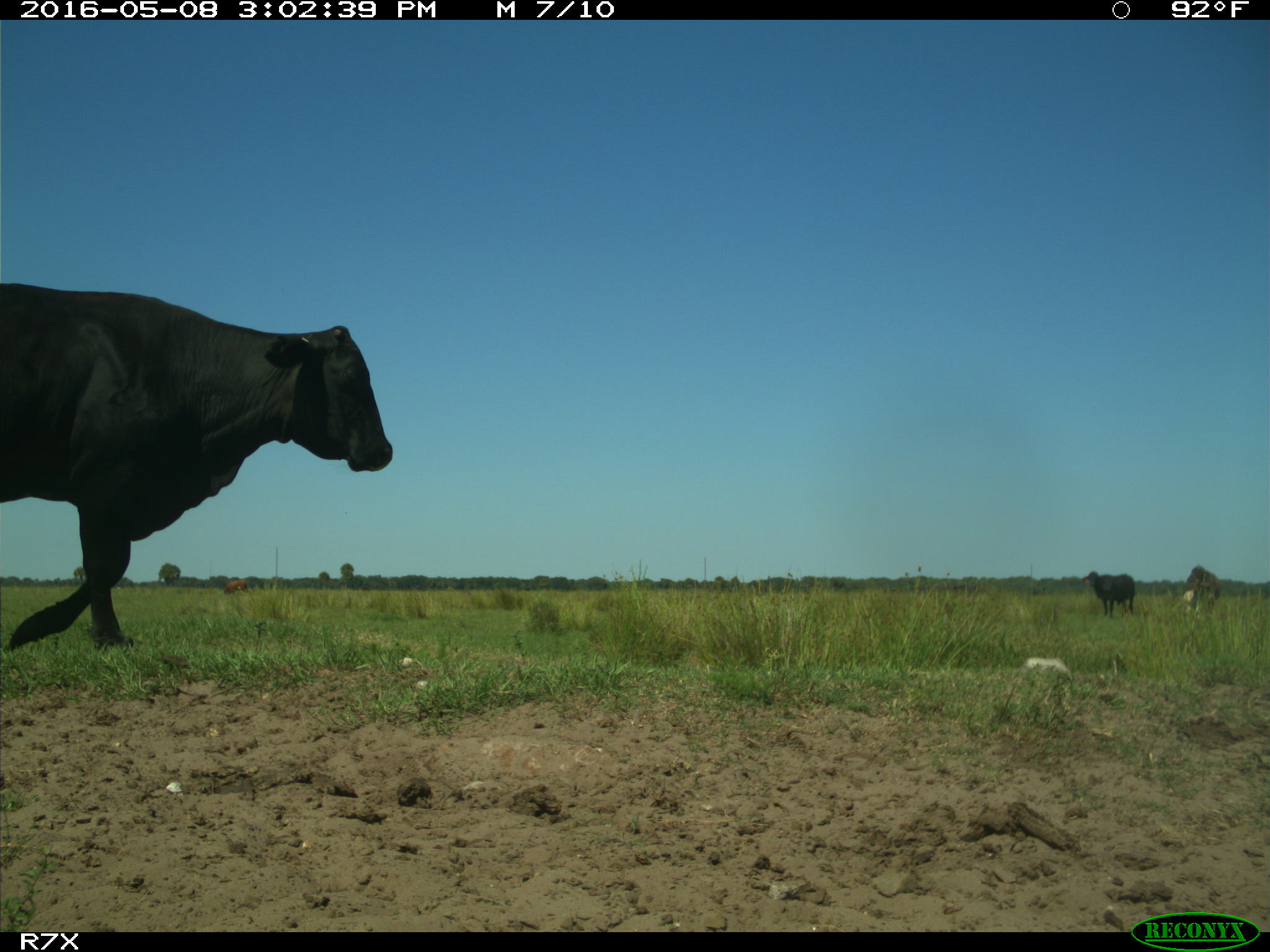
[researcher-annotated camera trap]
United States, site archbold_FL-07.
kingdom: Animalia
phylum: Chordata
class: Mammalia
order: Artiodactyla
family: Bovidae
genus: Bos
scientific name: Bos taurus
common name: domestic cow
Bos taurus (domestic cow).